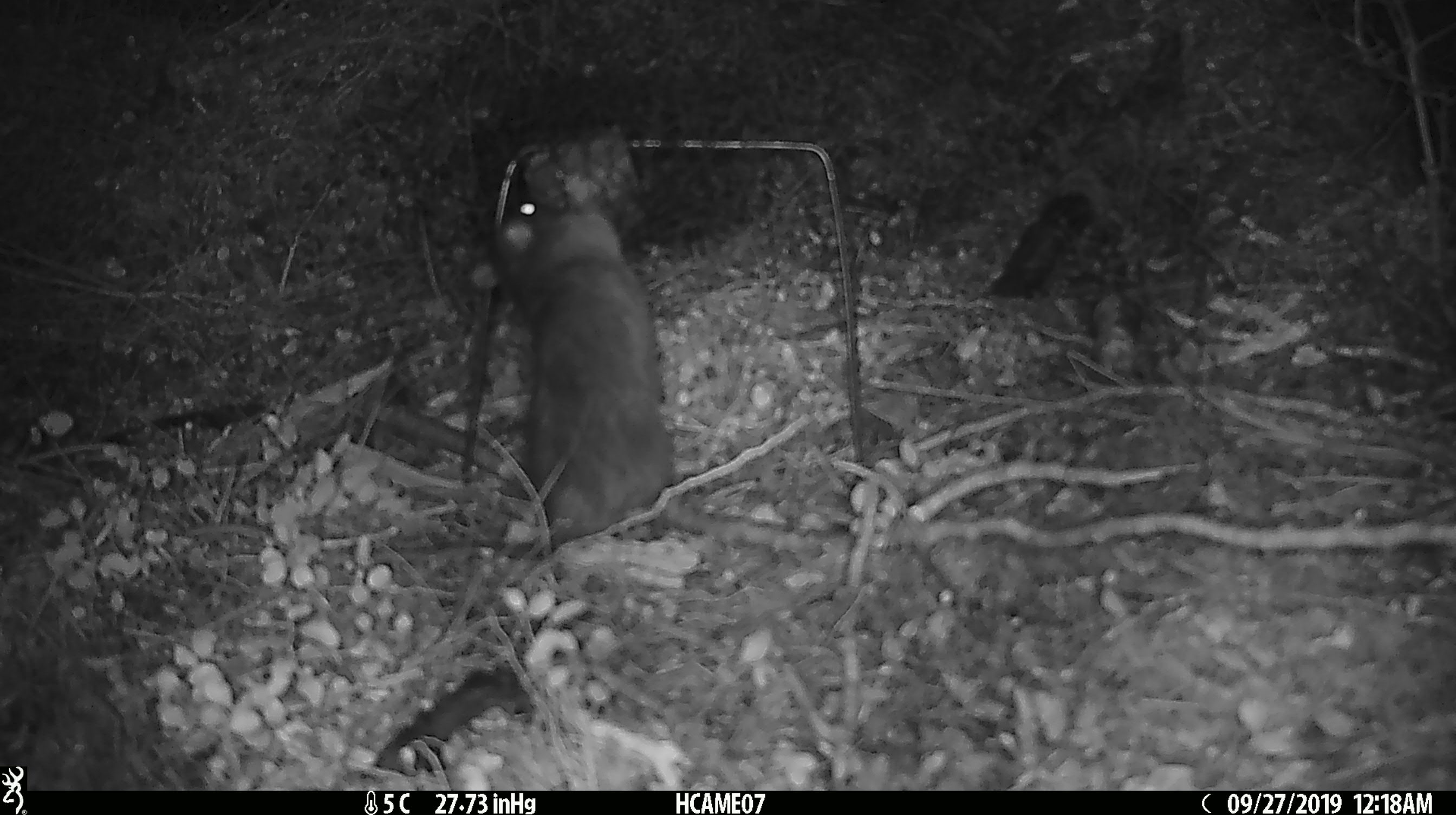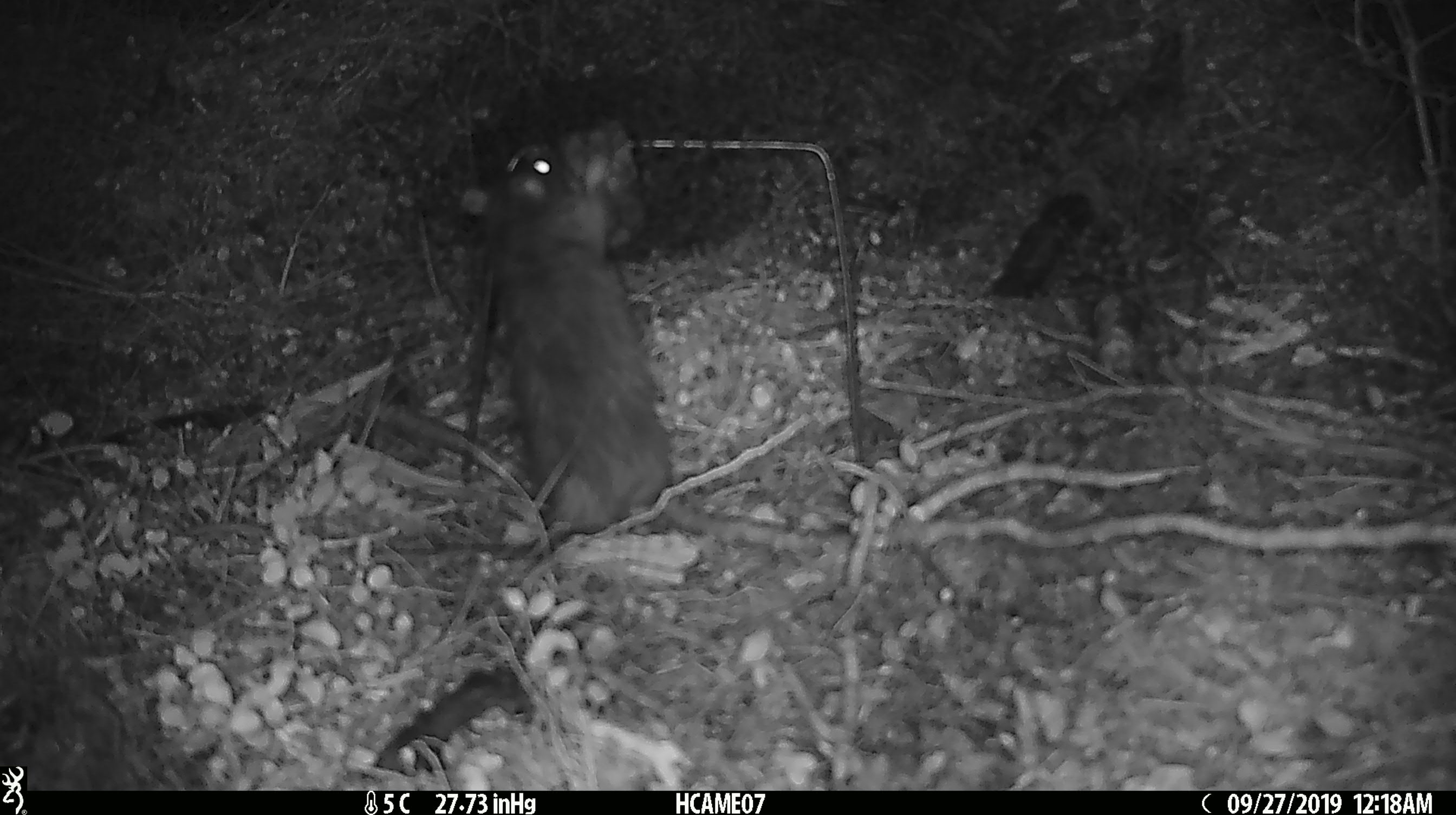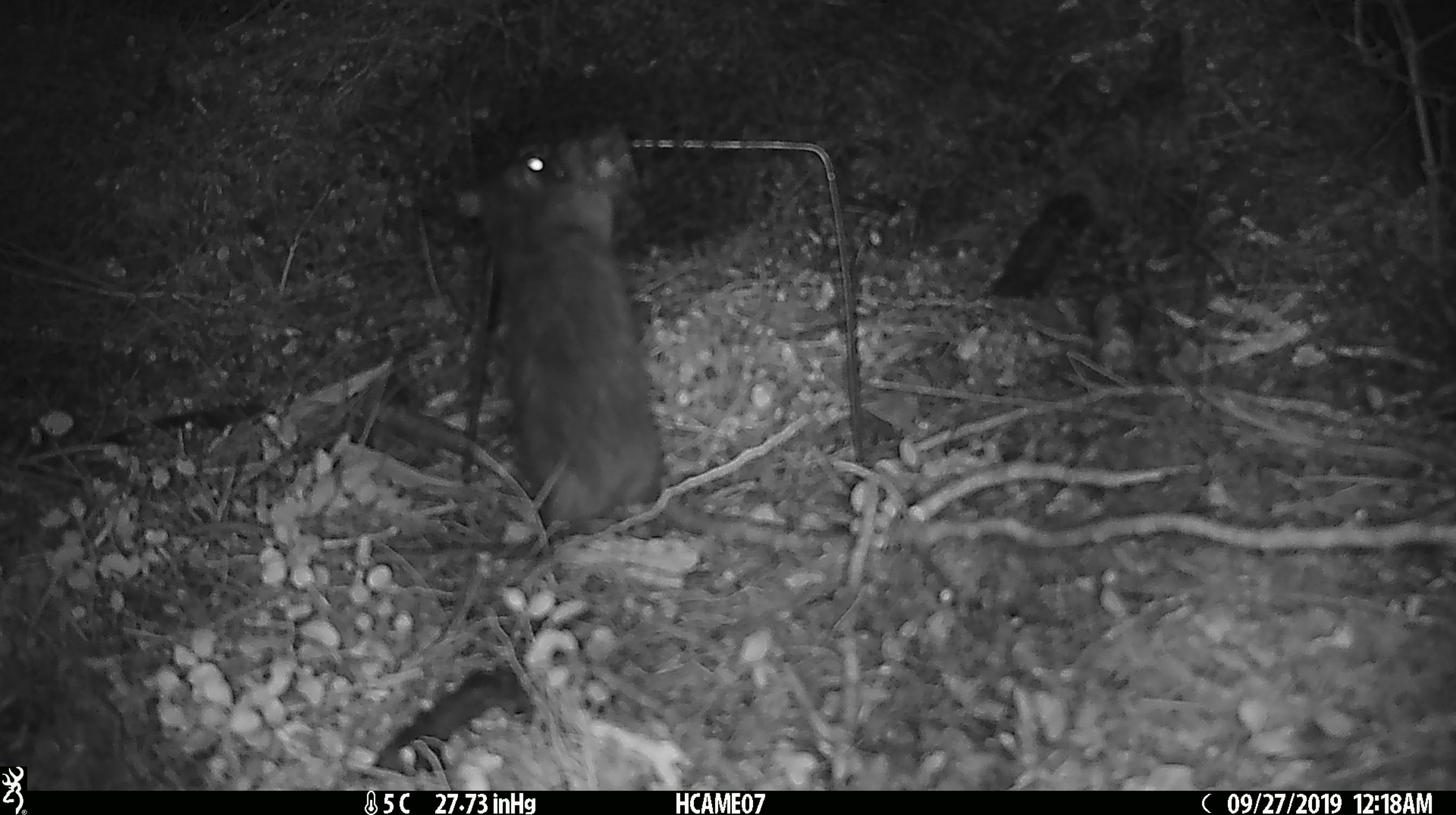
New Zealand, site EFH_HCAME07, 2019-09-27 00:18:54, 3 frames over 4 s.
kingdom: Animalia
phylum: Chordata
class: Mammalia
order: Rodentia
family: Muridae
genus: Rattus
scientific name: Rattus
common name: rat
Rat (Rattus).